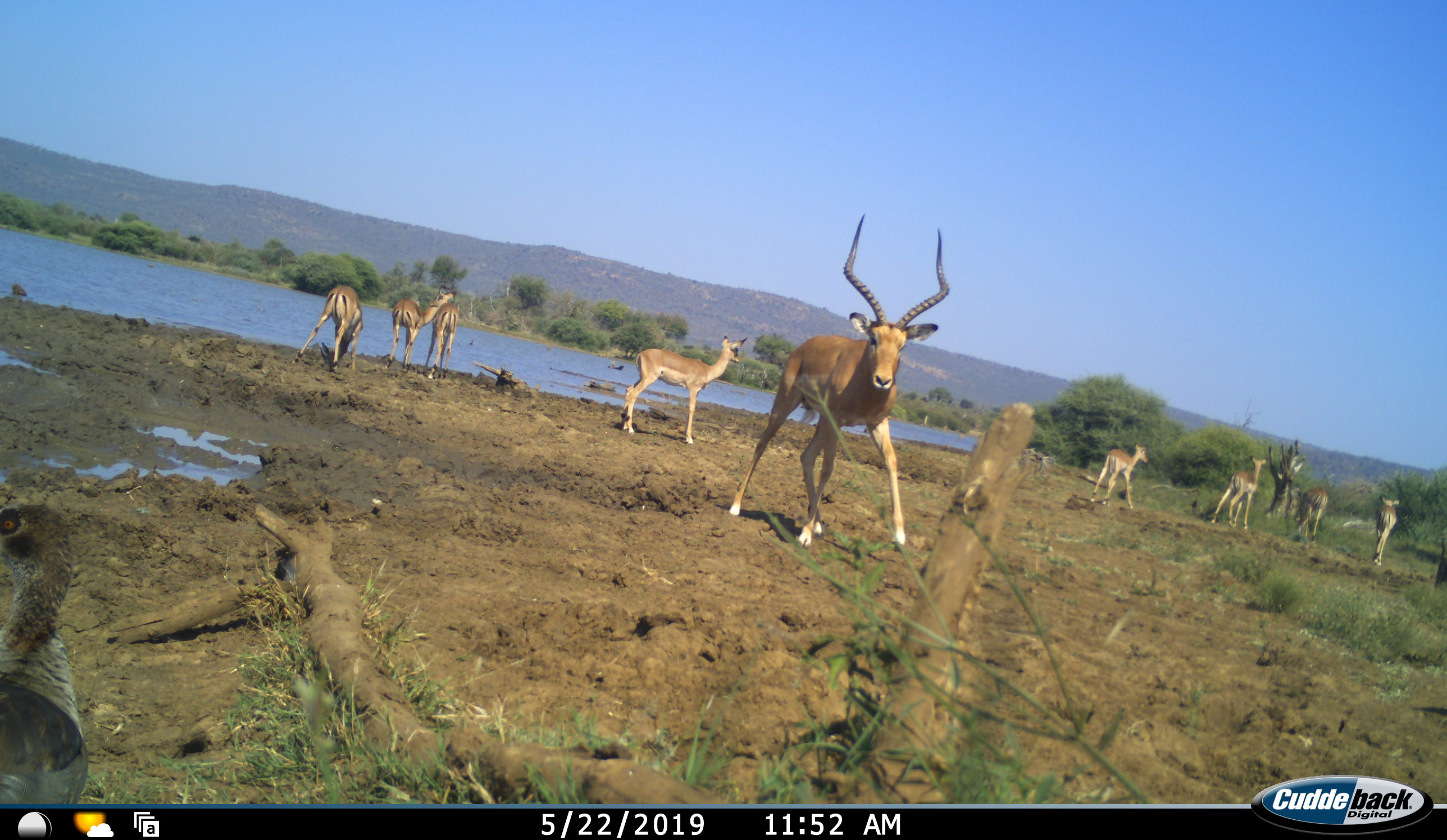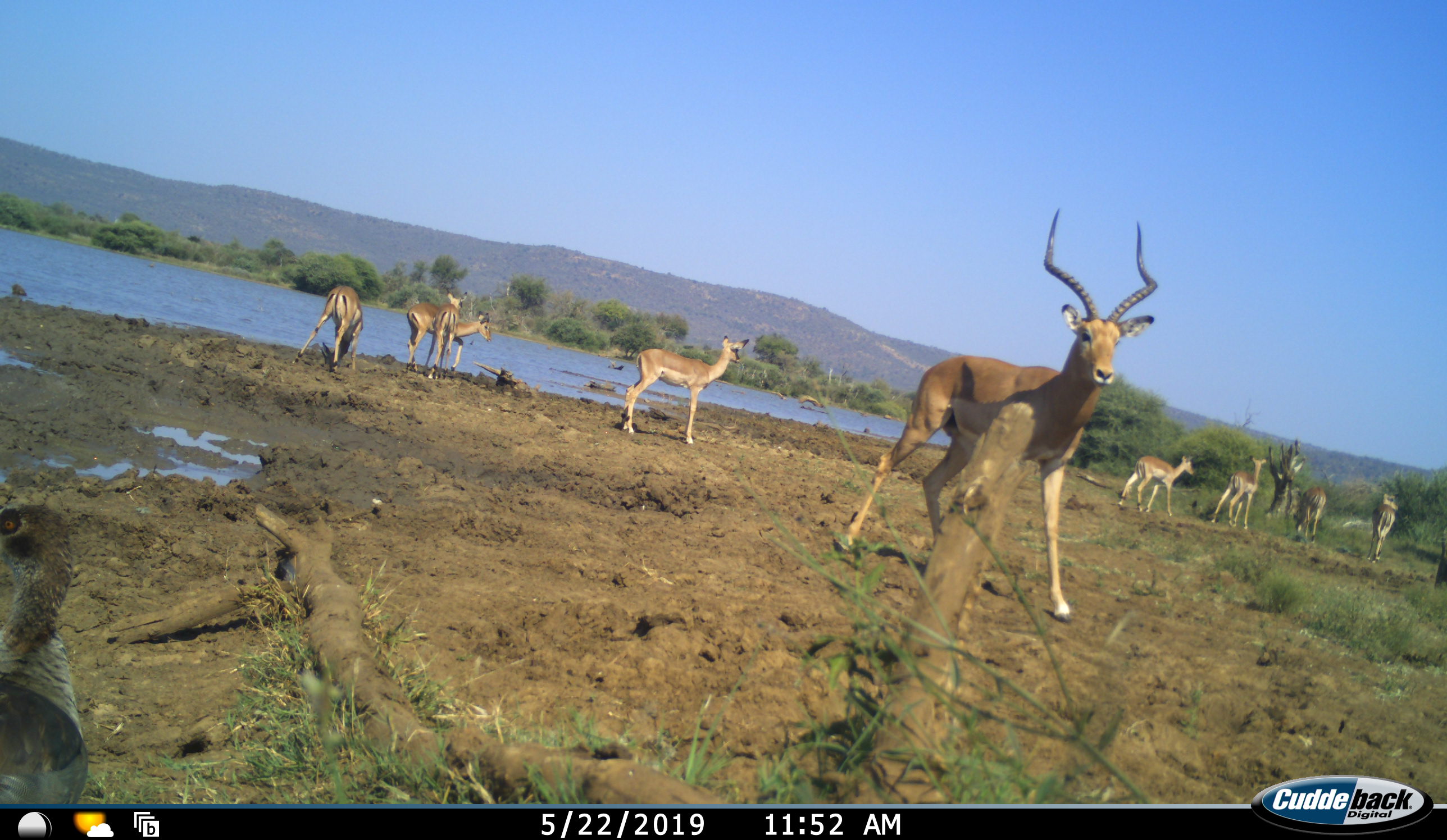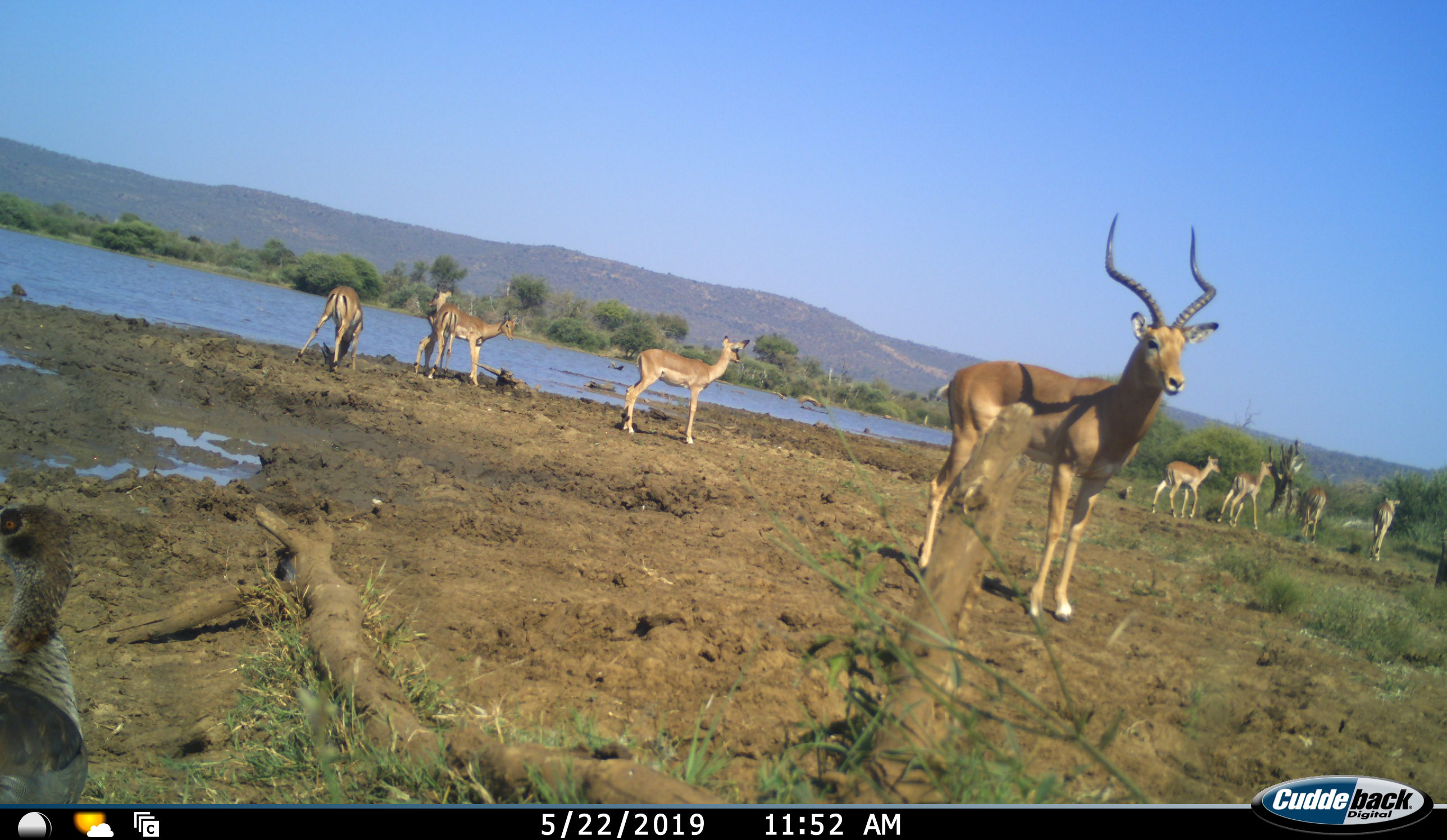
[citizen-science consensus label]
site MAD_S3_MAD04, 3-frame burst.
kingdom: Animalia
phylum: Chordata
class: Mammalia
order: Artiodactyla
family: Bovidae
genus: Aepyceros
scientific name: Aepyceros melampus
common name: impala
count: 9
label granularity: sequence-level